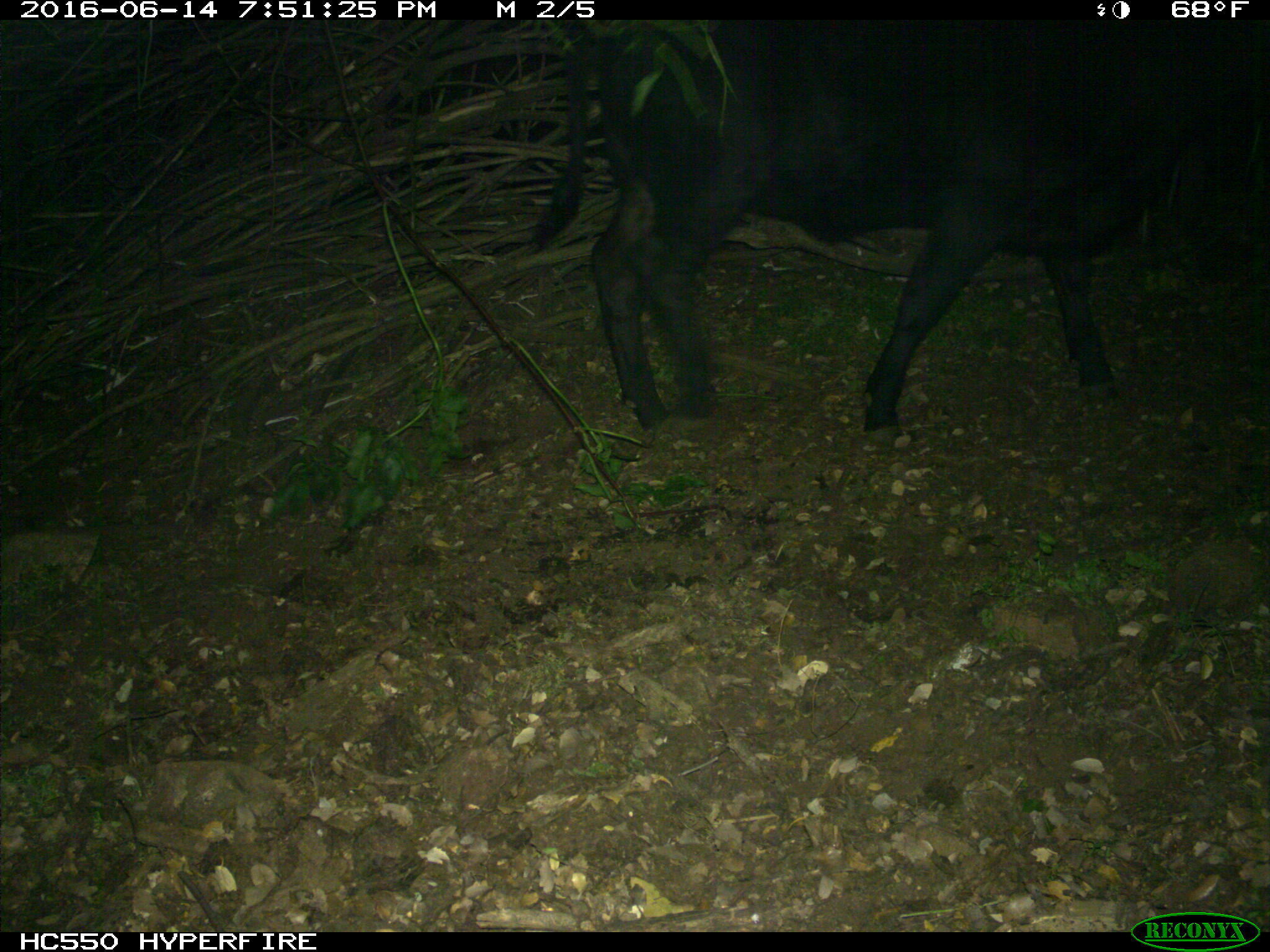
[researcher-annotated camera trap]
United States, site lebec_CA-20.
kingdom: Animalia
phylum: Chordata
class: Mammalia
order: Artiodactyla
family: Bovidae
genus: Bos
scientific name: Bos taurus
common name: domestic cow